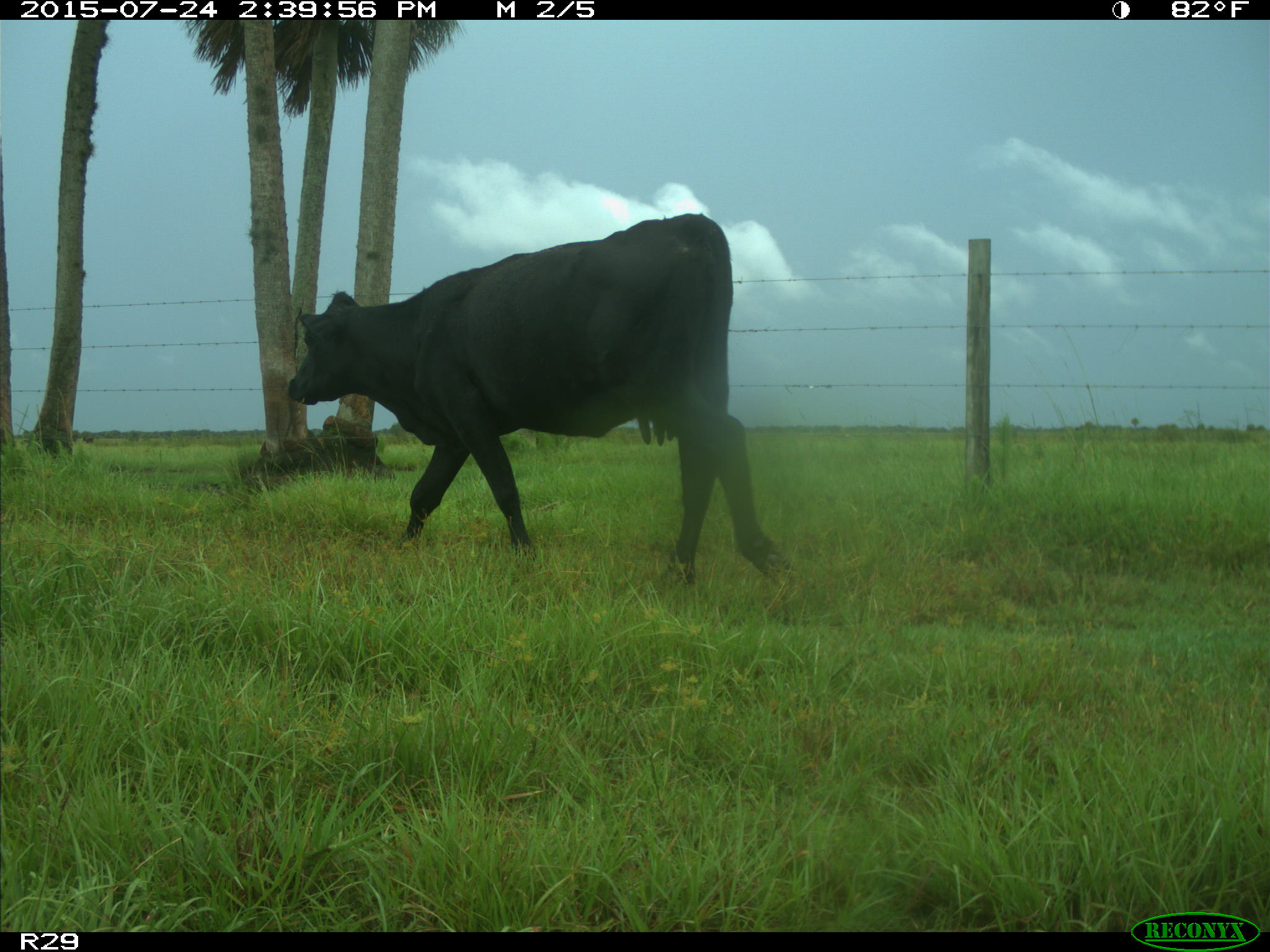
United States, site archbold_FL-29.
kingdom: Animalia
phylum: Chordata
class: Mammalia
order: Artiodactyla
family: Bovidae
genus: Bos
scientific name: Bos taurus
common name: domestic cow